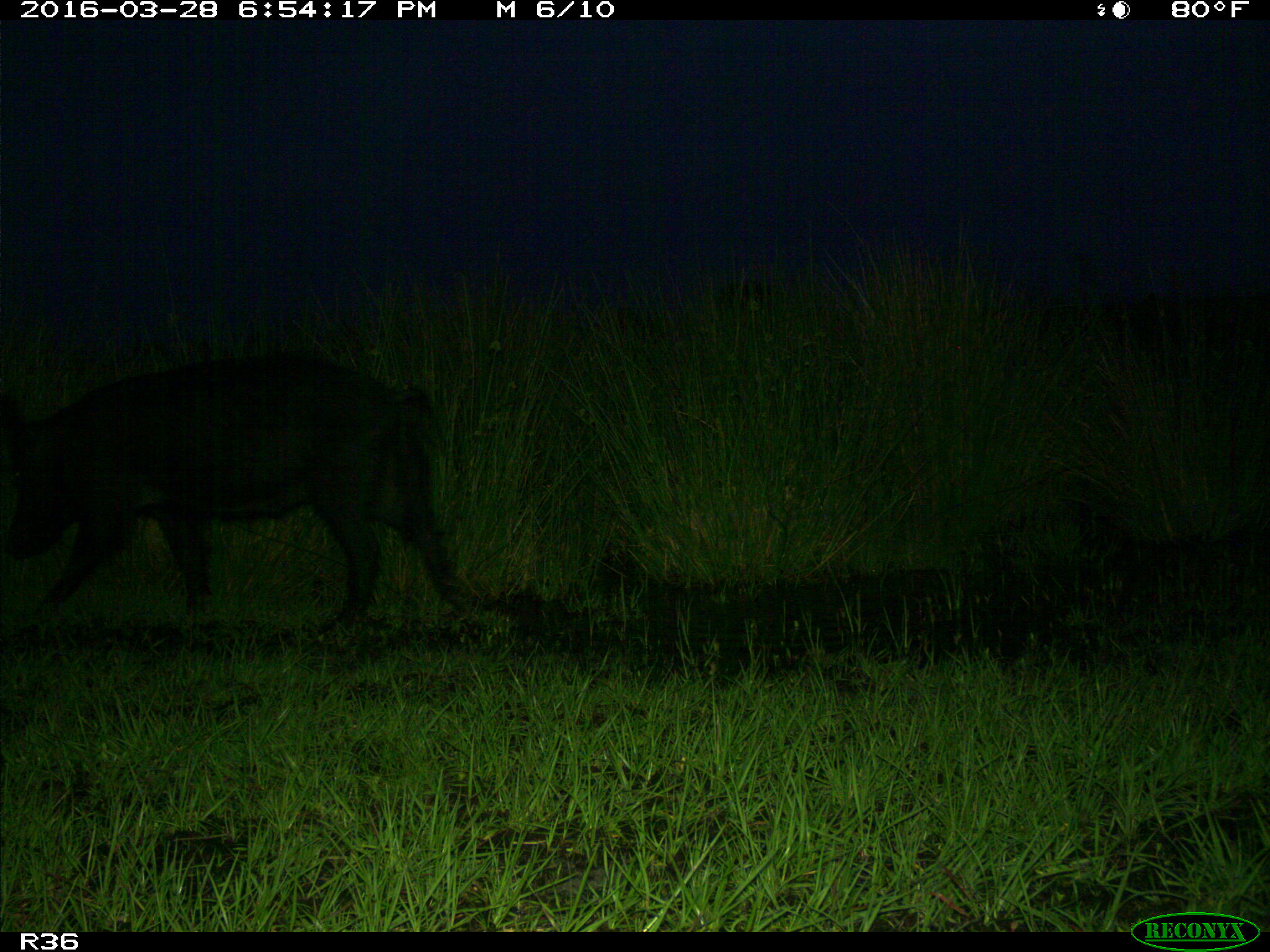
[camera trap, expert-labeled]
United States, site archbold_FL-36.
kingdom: Animalia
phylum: Chordata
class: Mammalia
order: Artiodactyla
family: Suidae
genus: Sus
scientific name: Sus scrofa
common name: wild boar